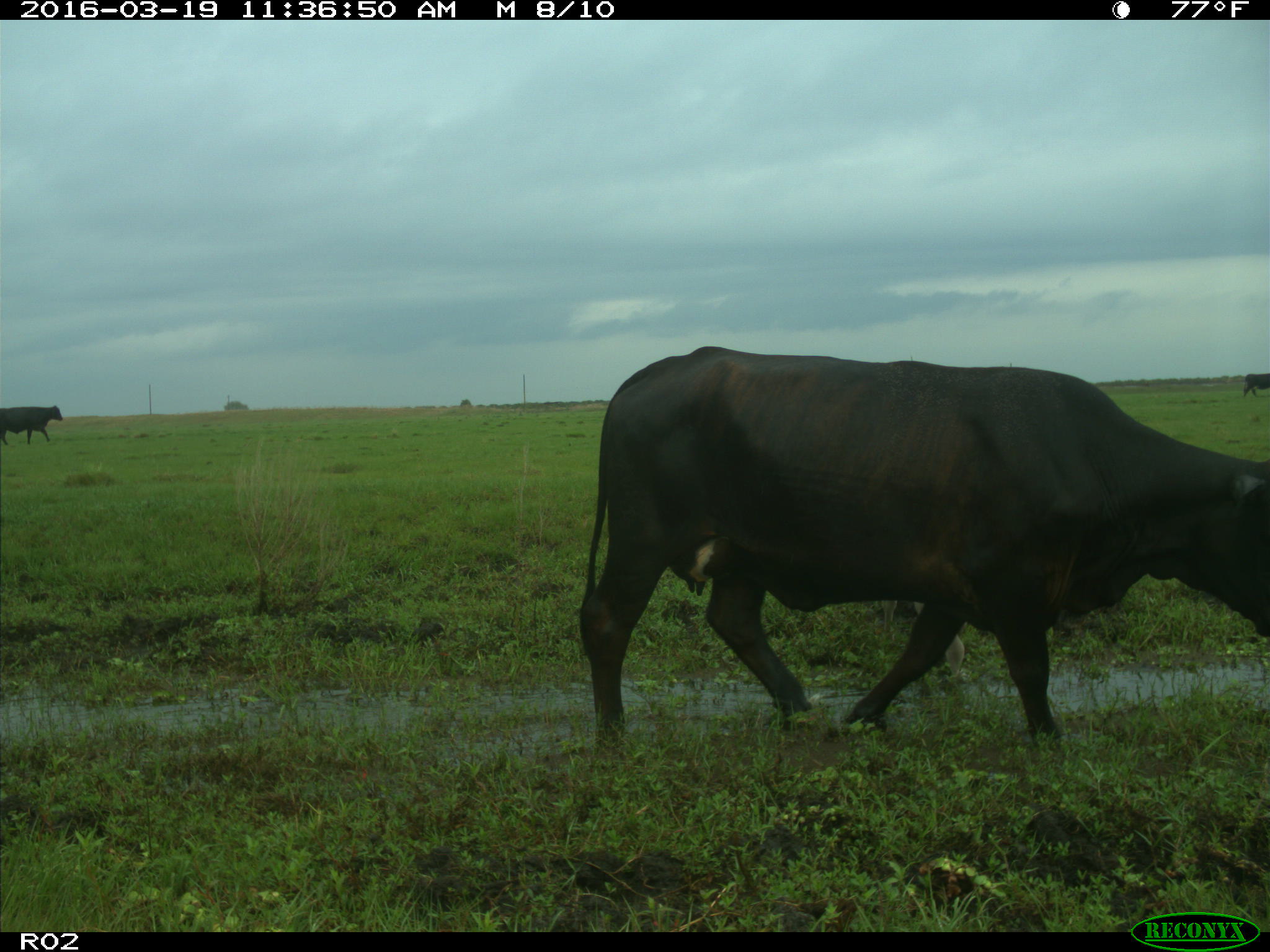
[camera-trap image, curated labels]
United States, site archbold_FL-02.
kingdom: Animalia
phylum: Chordata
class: Mammalia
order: Artiodactyla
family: Bovidae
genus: Bos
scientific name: Bos taurus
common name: domestic cow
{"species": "Bos taurus (domestic cow)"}